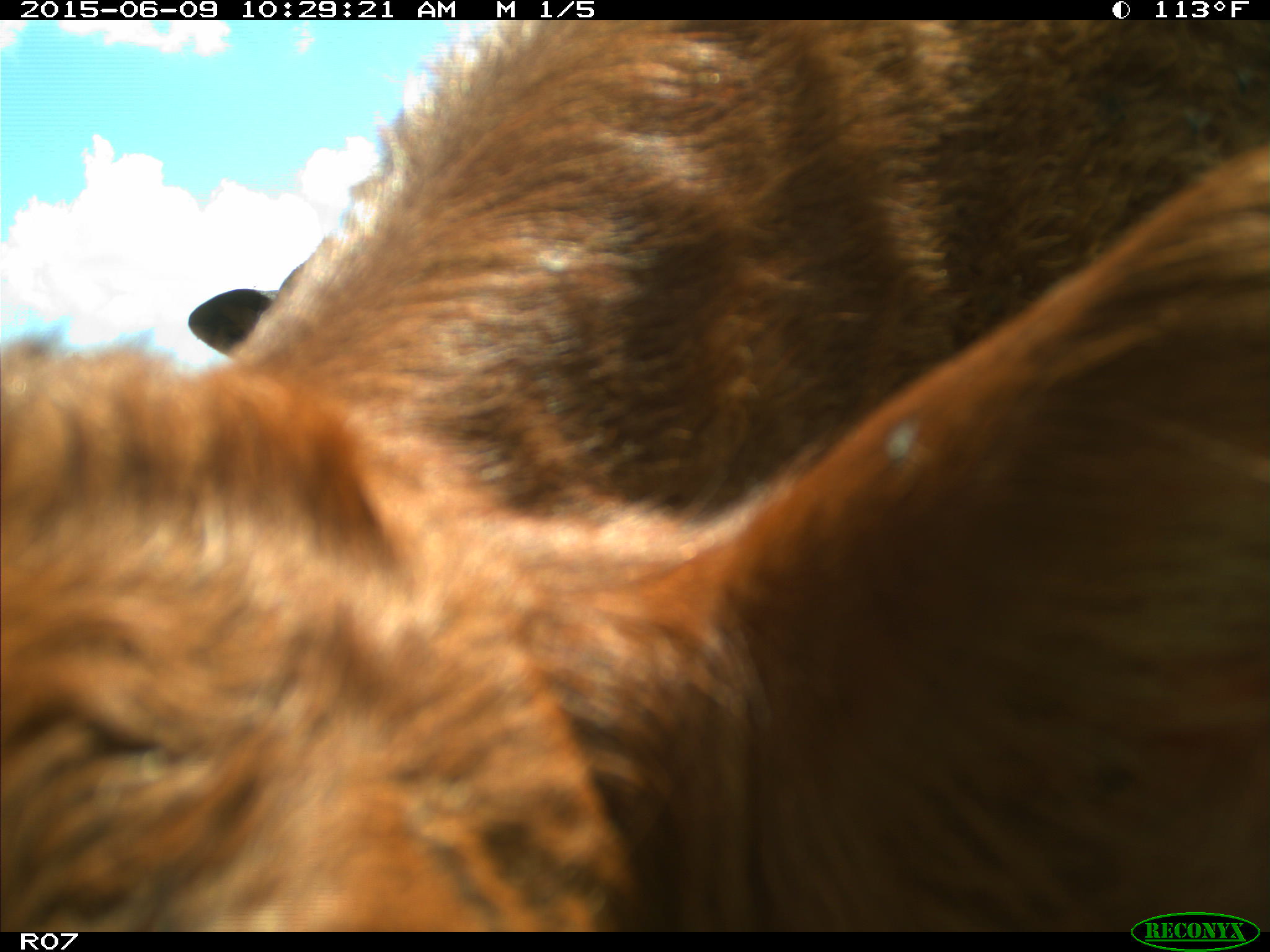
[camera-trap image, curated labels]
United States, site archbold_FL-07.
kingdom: Animalia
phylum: Chordata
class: Mammalia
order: Artiodactyla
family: Bovidae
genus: Bos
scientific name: Bos taurus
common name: domestic cow